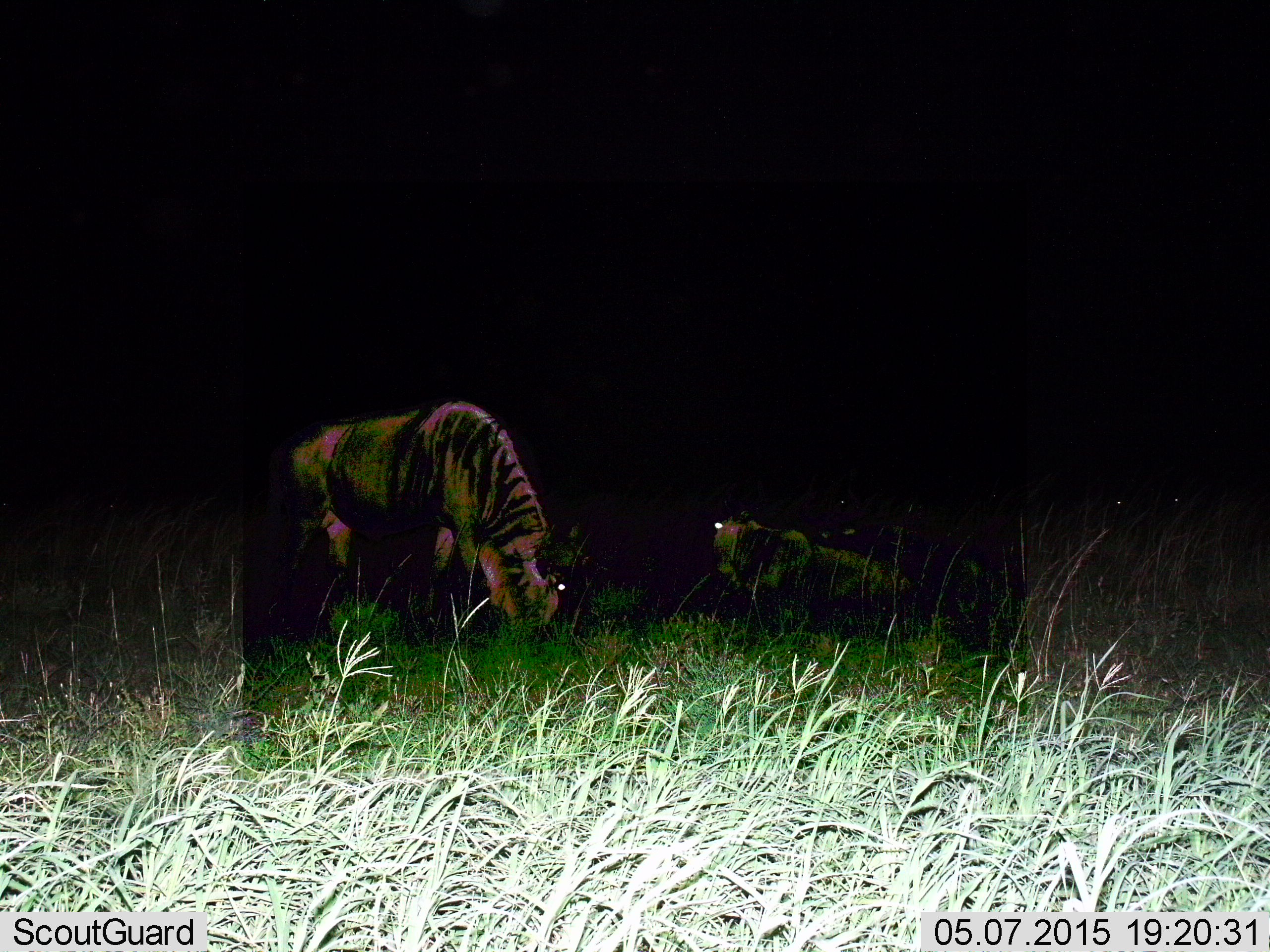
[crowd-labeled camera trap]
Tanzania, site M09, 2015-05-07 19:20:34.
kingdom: Animalia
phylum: Chordata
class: Mammalia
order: Artiodactyla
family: Bovidae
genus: Connochaetes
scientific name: Connochaetes taurinus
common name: blue wildebeest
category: wildebeest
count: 2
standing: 20%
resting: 60%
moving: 0%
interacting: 0%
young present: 0%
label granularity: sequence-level